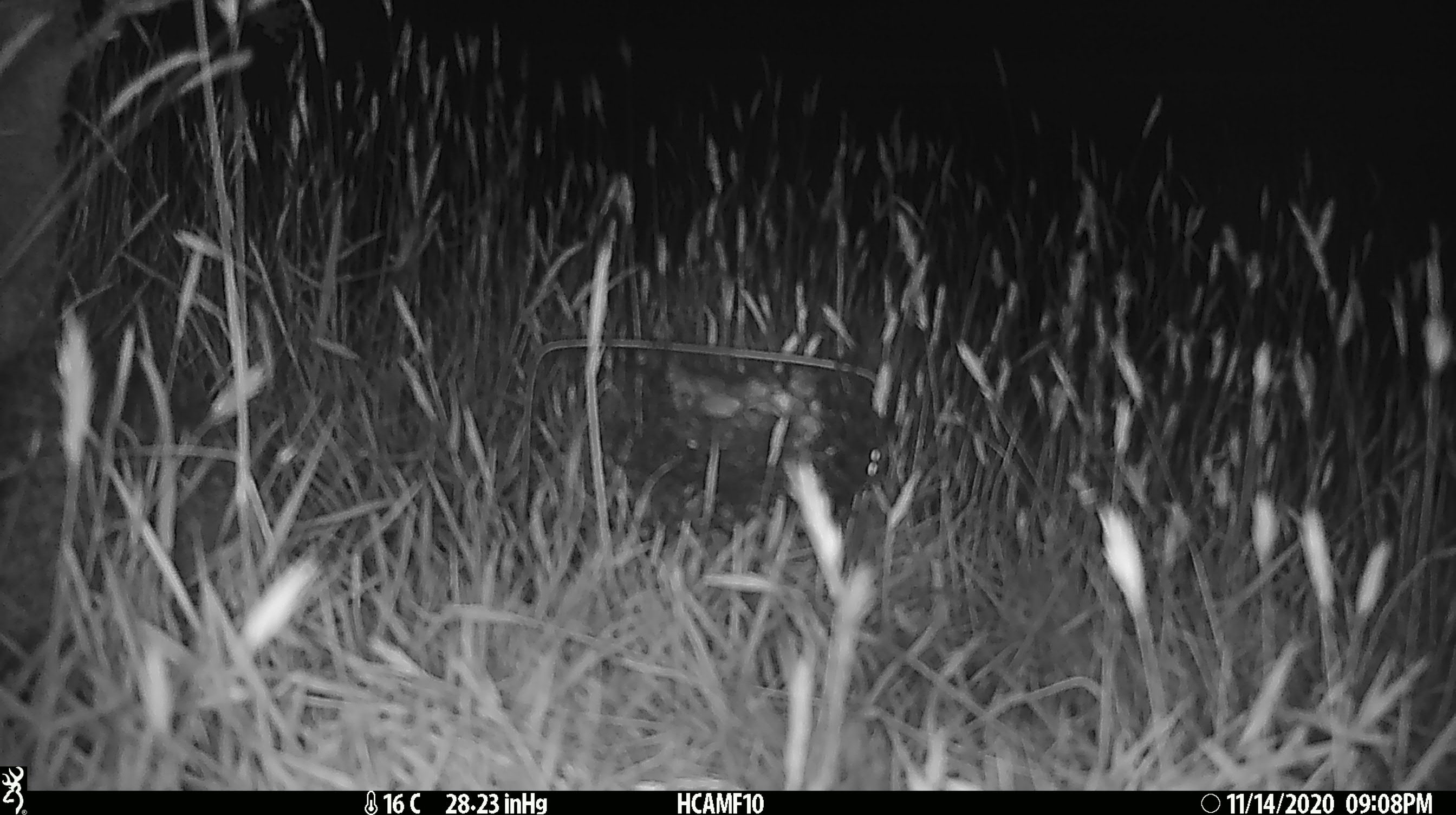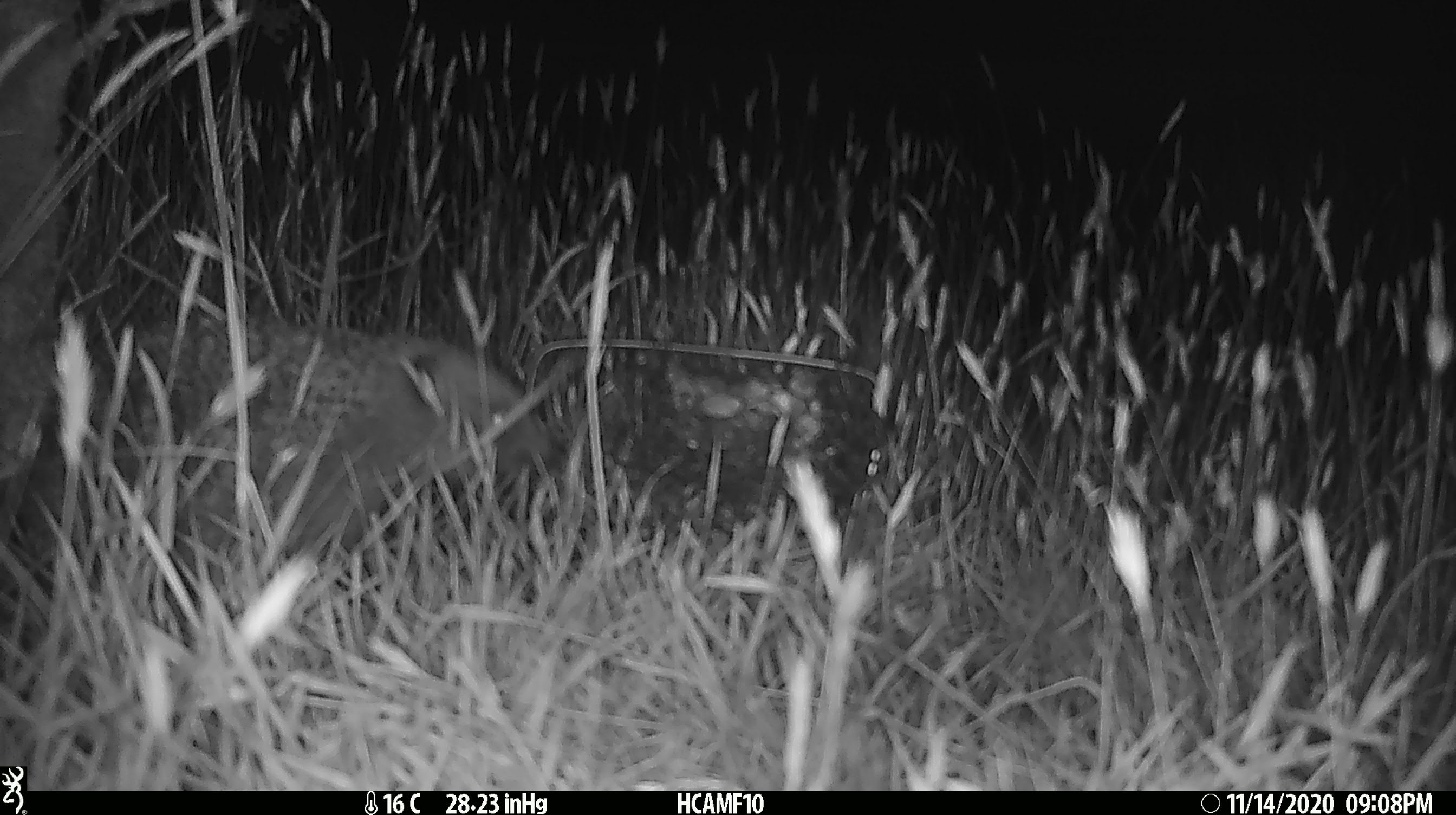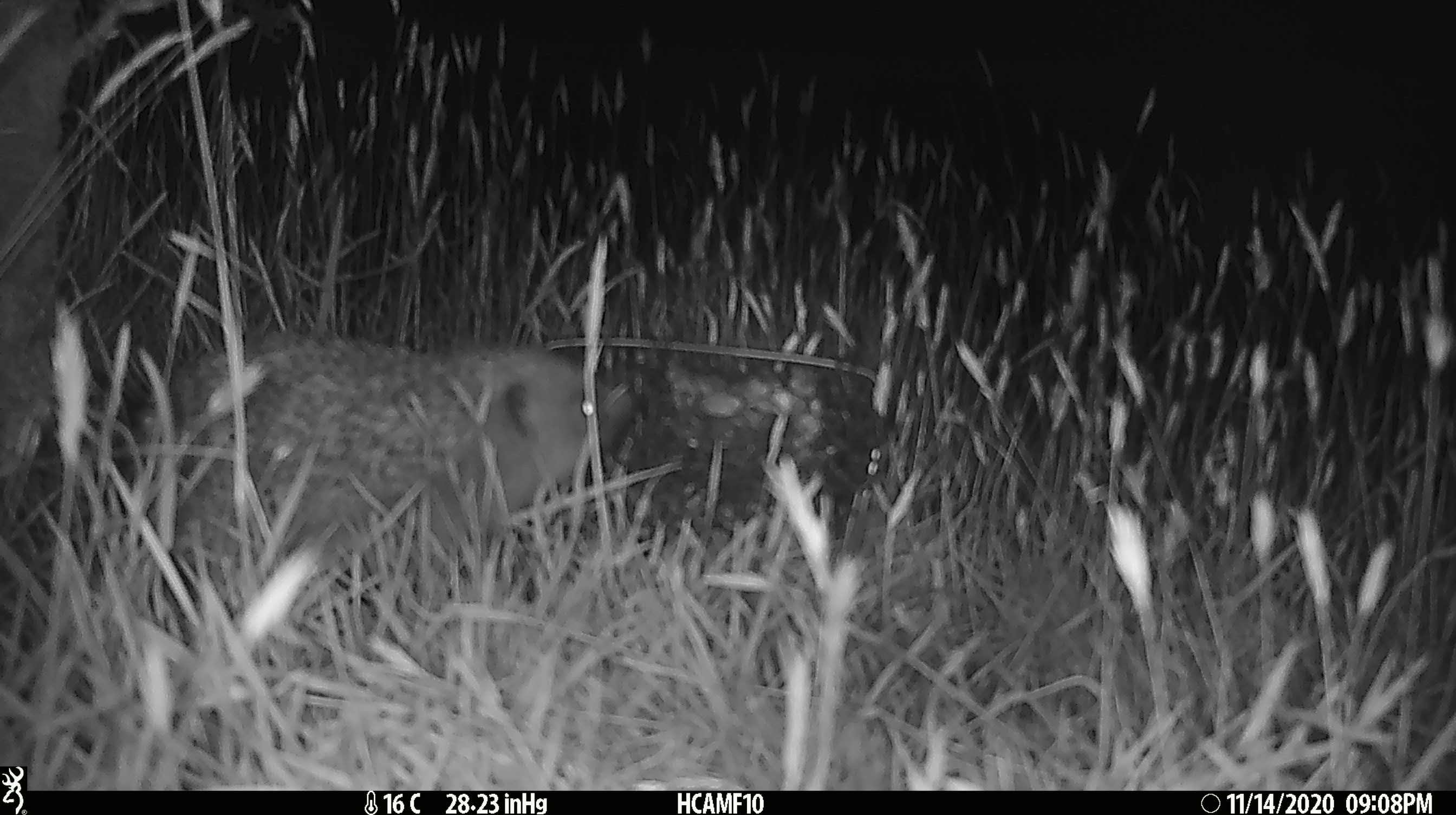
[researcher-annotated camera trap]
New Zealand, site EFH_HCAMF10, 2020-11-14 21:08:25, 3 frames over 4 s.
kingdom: Animalia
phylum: Chordata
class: Mammalia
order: Eulipotyphla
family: Erinaceidae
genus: Erinaceus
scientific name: Erinaceus europaeus europaeus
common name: european hedgehog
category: hedgehog